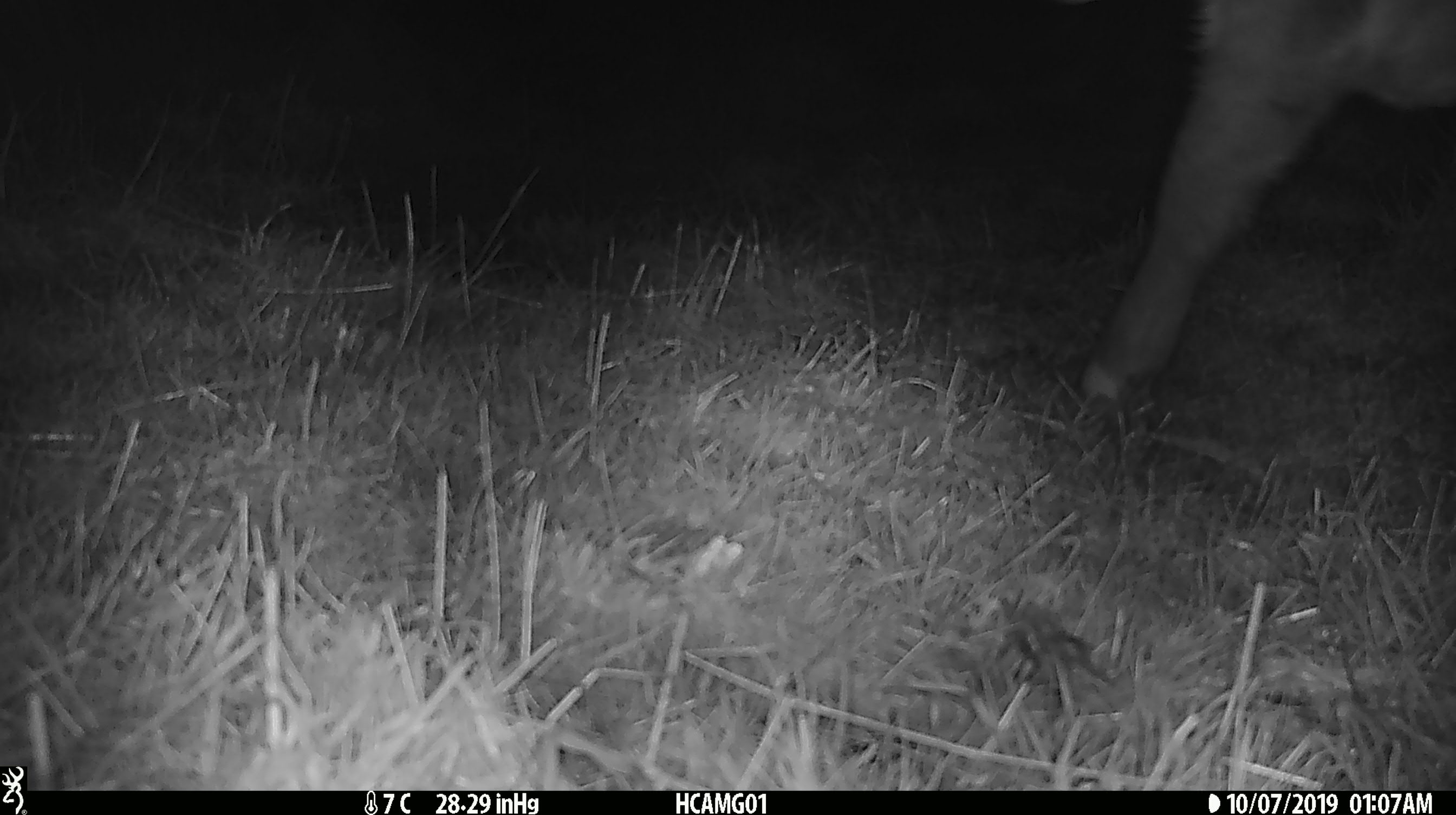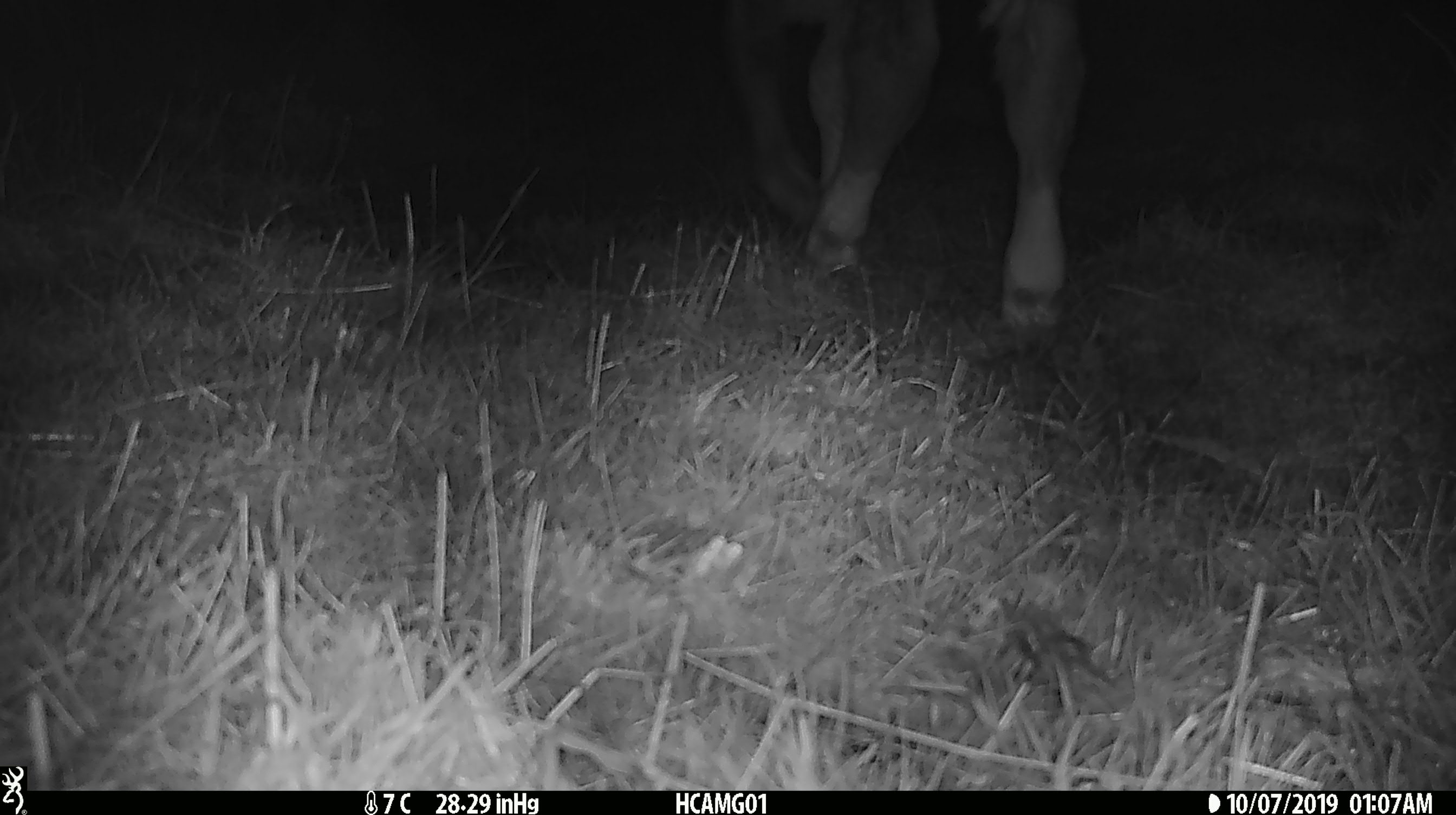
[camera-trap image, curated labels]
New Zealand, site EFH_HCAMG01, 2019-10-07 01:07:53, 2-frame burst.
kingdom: Animalia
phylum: Chordata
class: Mammalia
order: Artiodactyla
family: Bovidae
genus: Bos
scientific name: Bos taurus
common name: domestic cow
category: cow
Cow (domestic cow) (Bos taurus).